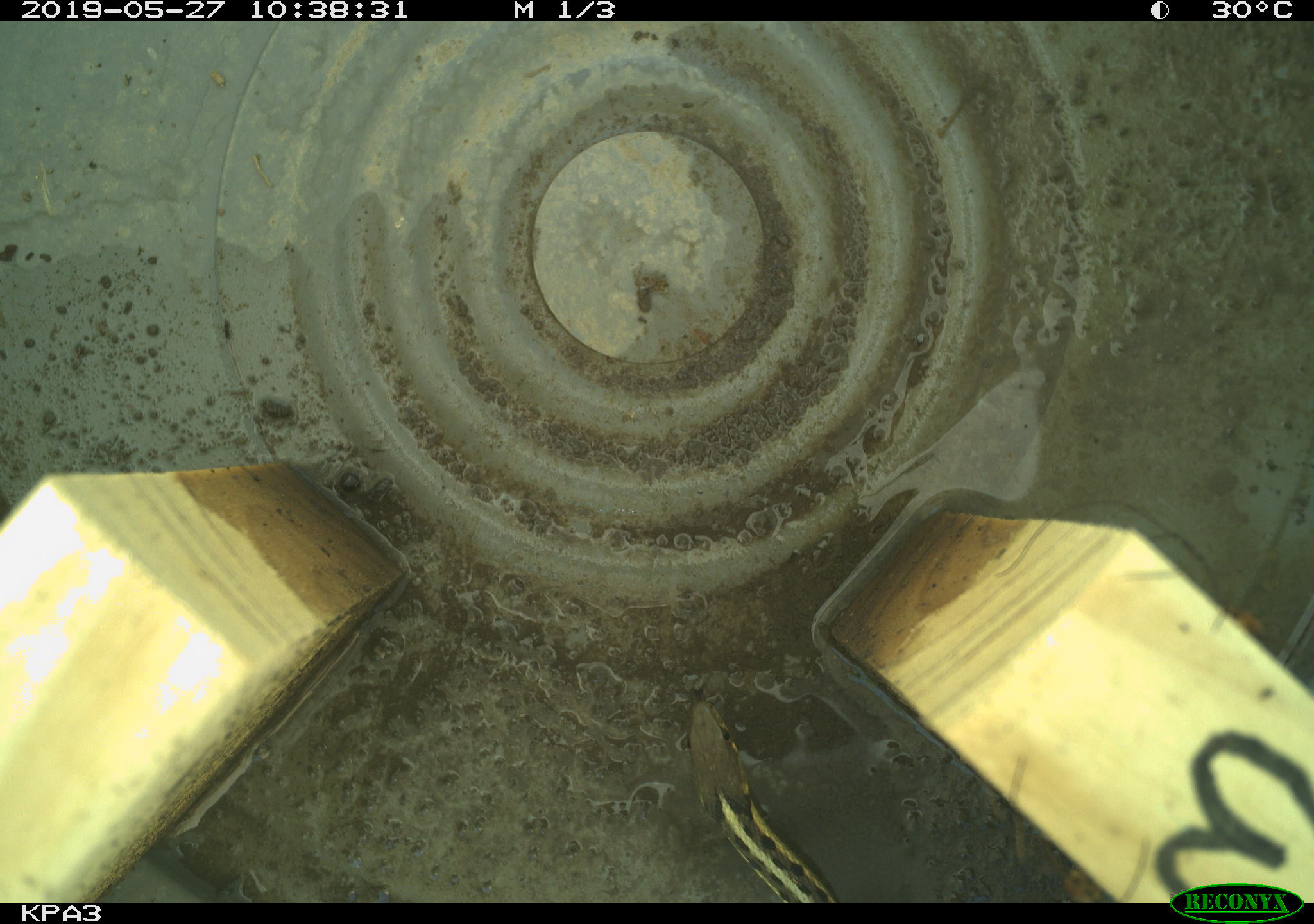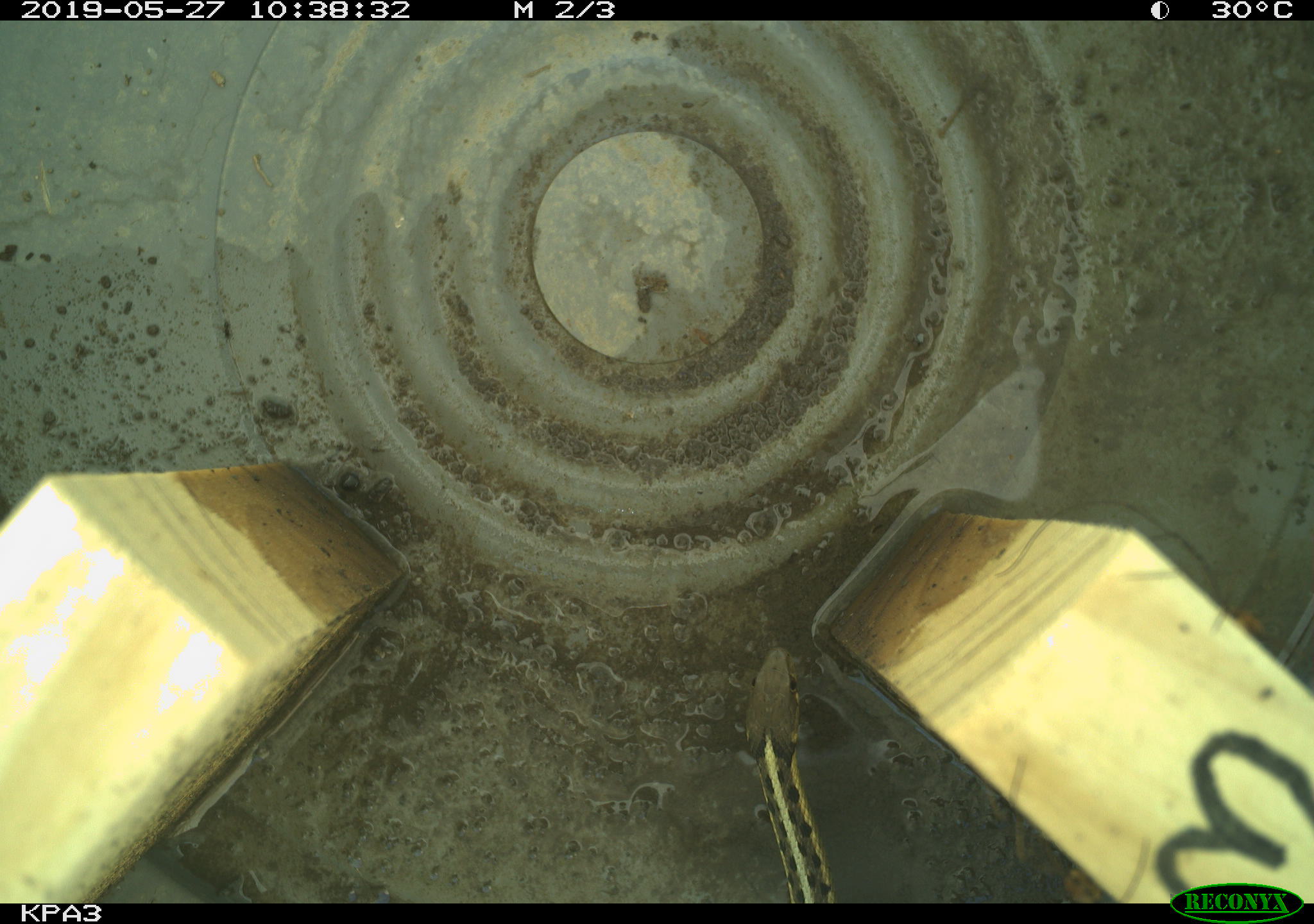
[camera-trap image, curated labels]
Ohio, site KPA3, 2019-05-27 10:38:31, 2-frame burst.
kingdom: Animalia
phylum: Chordata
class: Reptilia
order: Squamata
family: Colubridae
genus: Thamnophis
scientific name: Thamnophis sirtalis sirtalis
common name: eastern gartersnake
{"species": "eastern gartersnake (Thamnophis sirtalis sirtalis)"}